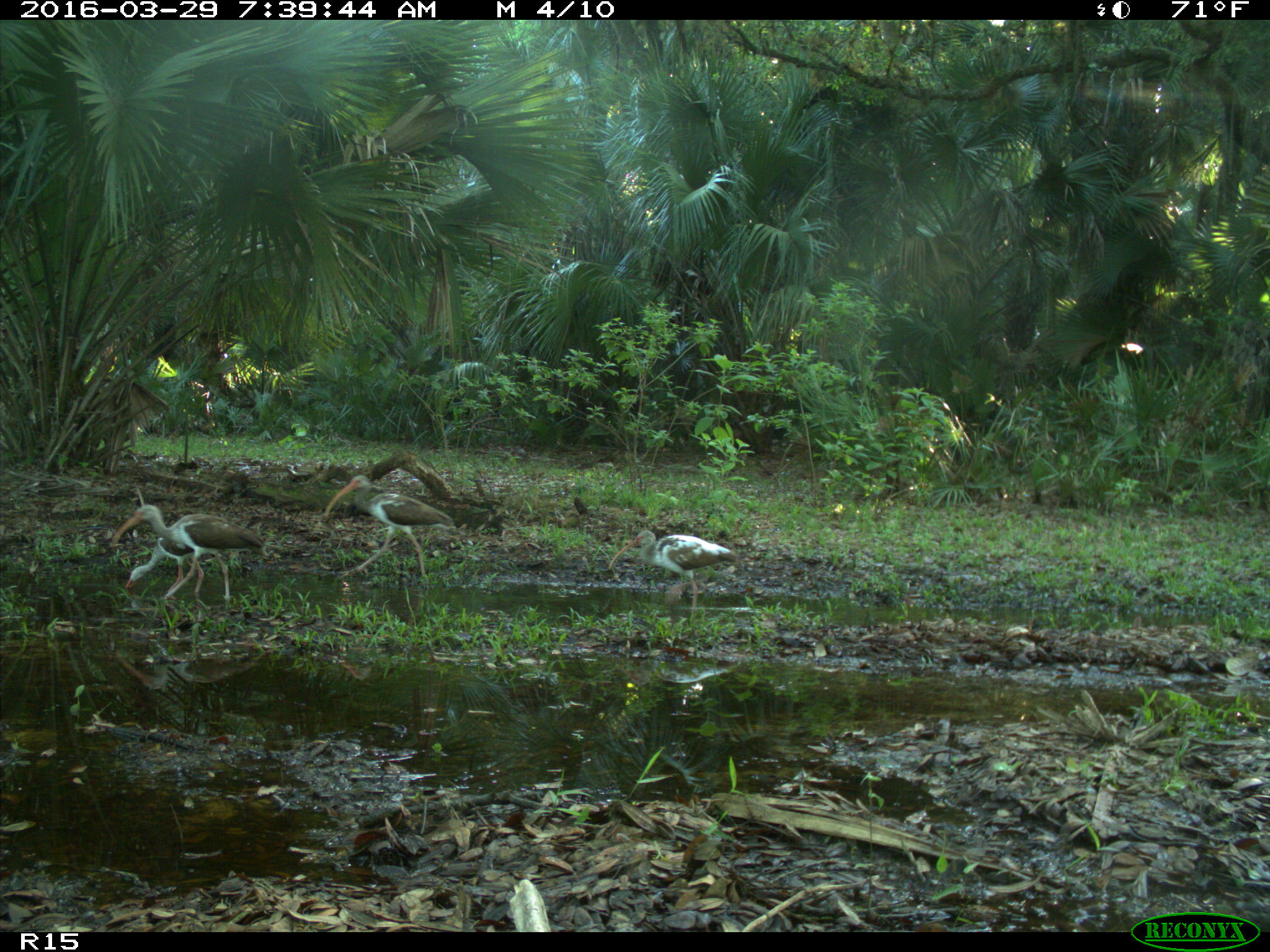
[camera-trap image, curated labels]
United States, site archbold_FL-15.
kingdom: Animalia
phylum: Chordata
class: Aves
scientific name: Aves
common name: birds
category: unidentified bird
Unidentified bird (birds) (Aves).